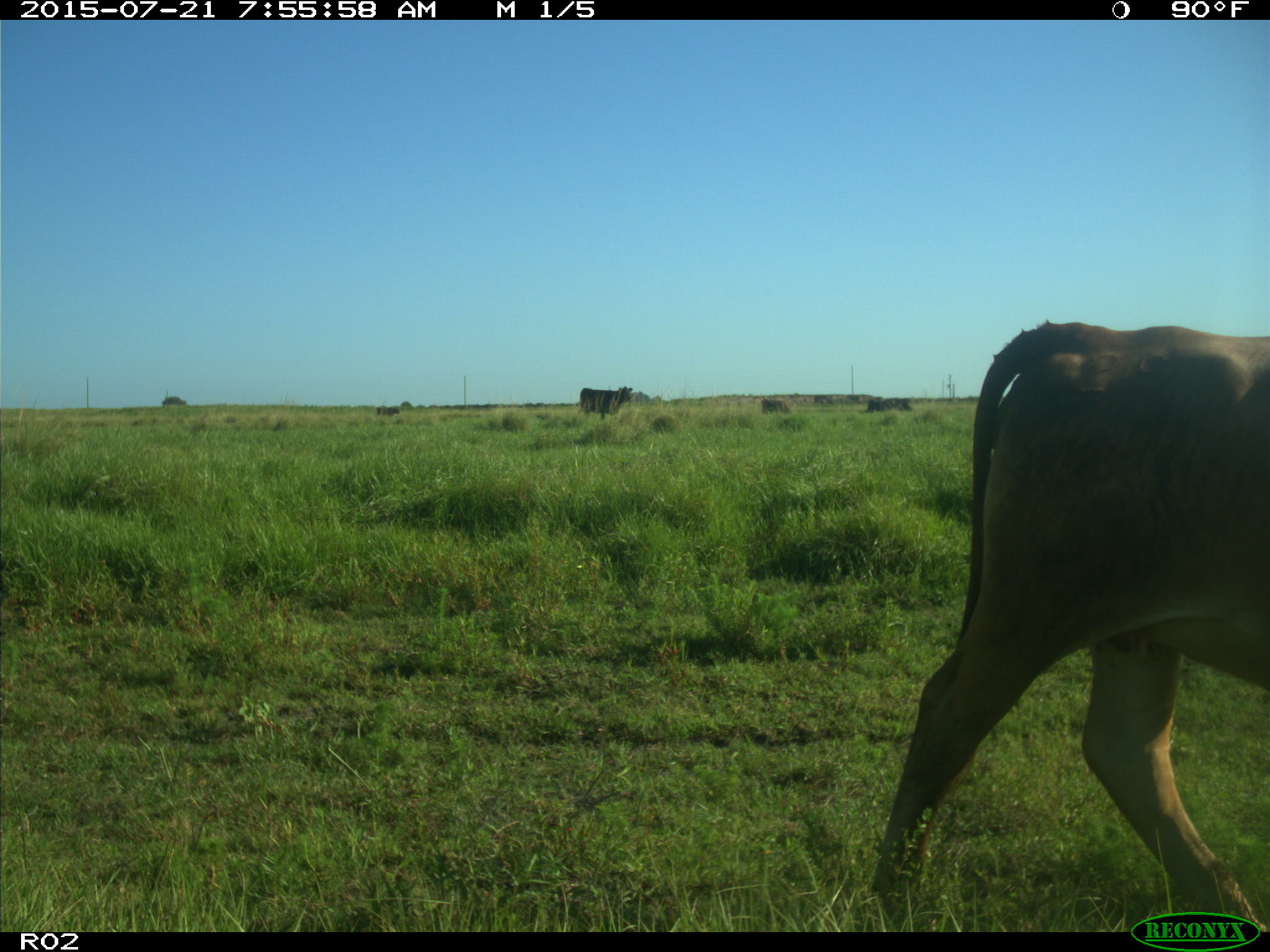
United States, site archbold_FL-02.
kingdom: Animalia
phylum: Chordata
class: Mammalia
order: Artiodactyla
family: Bovidae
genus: Bos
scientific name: Bos taurus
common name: domestic cow